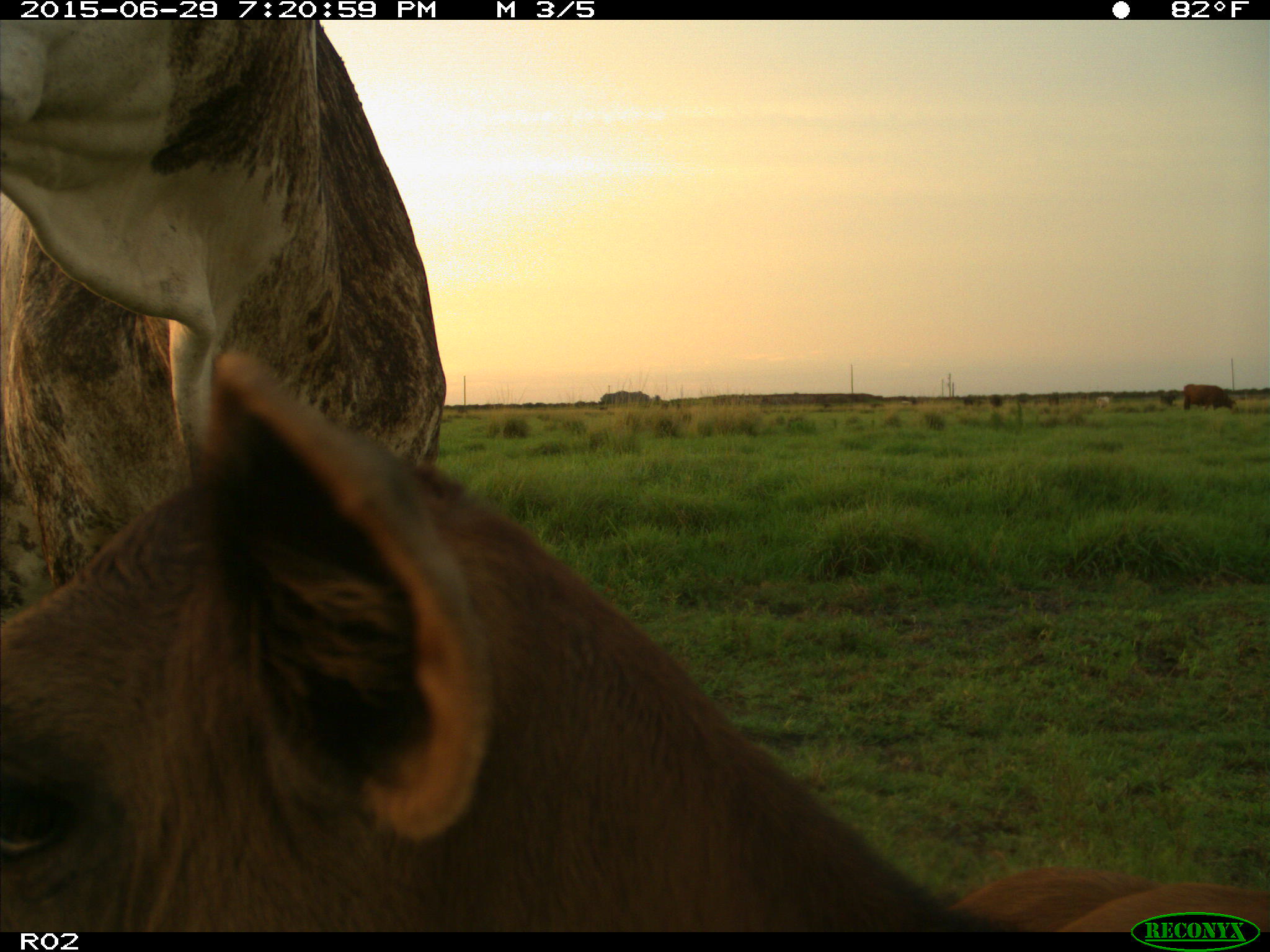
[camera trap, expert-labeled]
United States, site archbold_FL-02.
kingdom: Animalia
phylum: Chordata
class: Mammalia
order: Artiodactyla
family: Bovidae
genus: Bos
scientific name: Bos taurus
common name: domestic cow